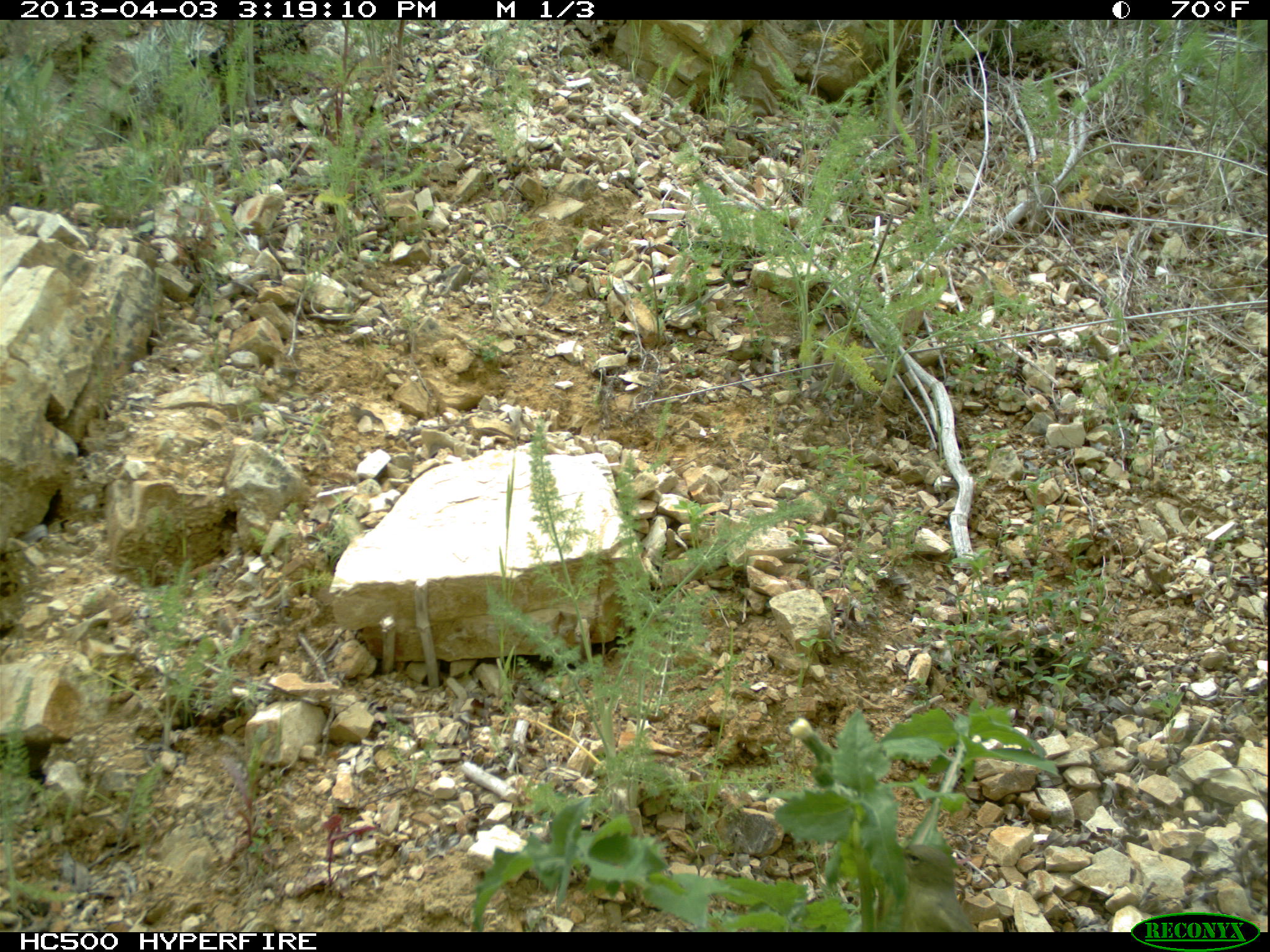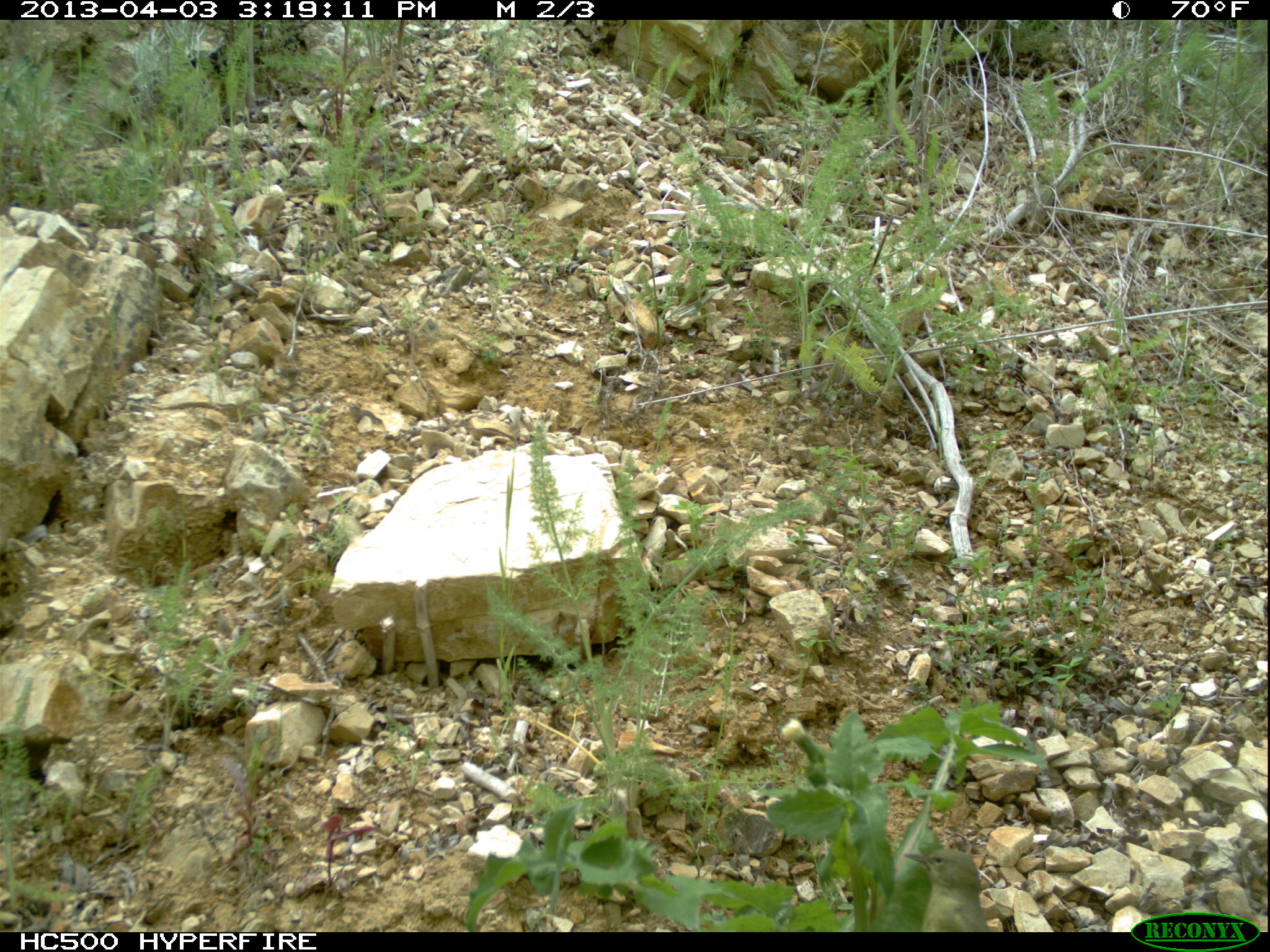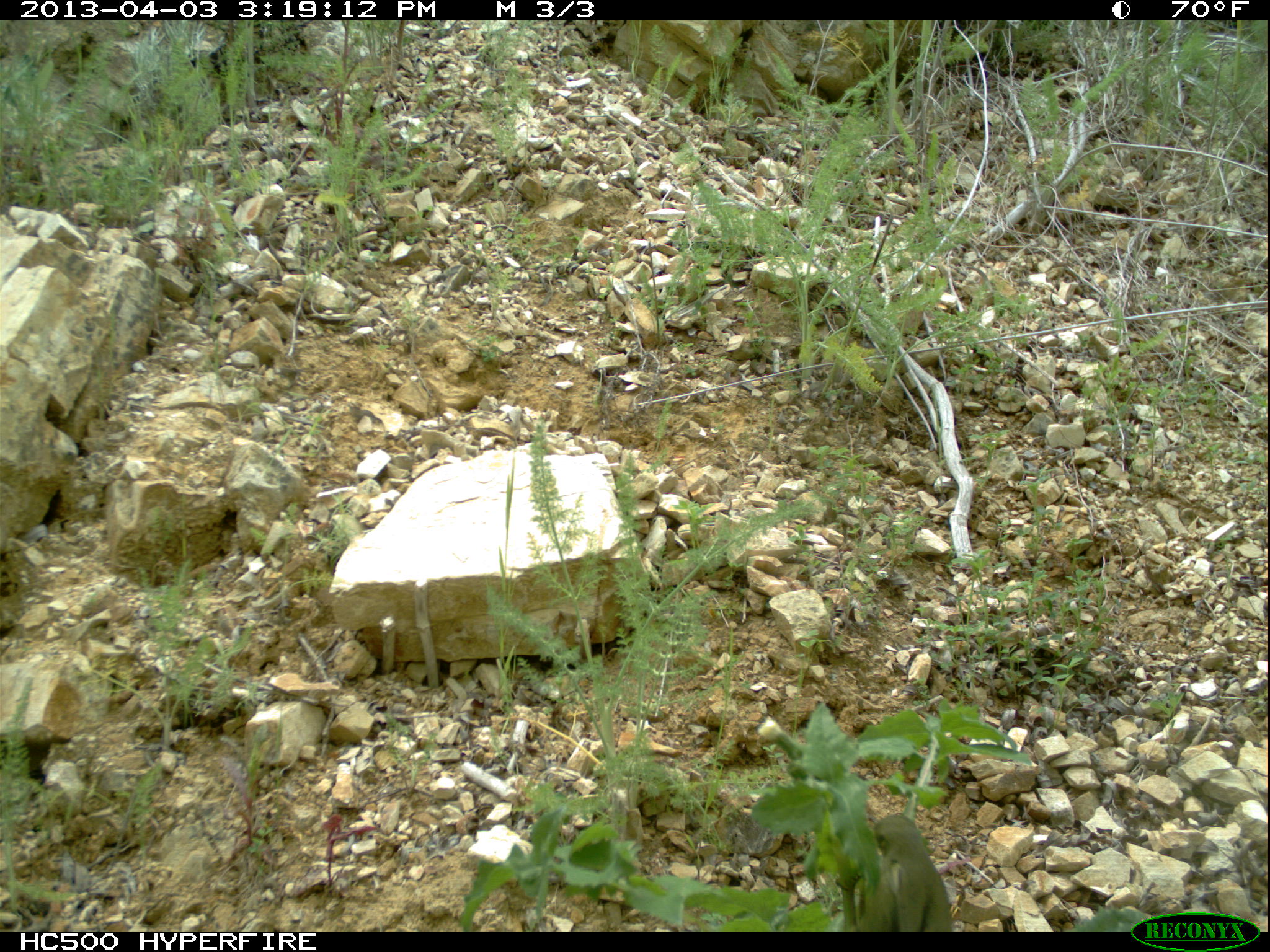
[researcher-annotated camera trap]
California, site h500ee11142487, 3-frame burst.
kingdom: Animalia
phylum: Chordata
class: Aves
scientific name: Aves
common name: bird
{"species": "bird (Aves)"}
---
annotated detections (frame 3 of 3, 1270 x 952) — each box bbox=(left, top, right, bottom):
bird: bbox=(863, 814, 953, 932)